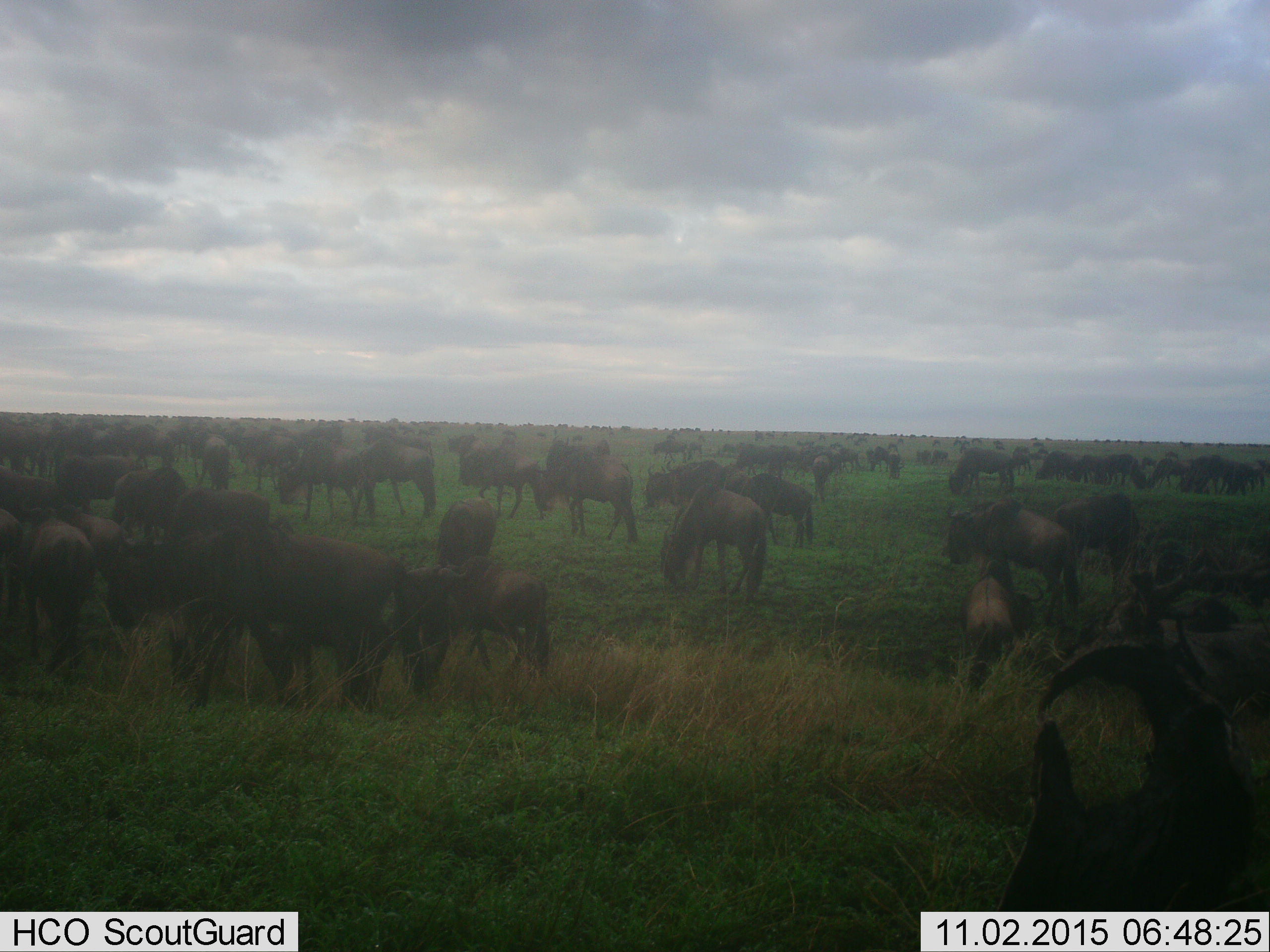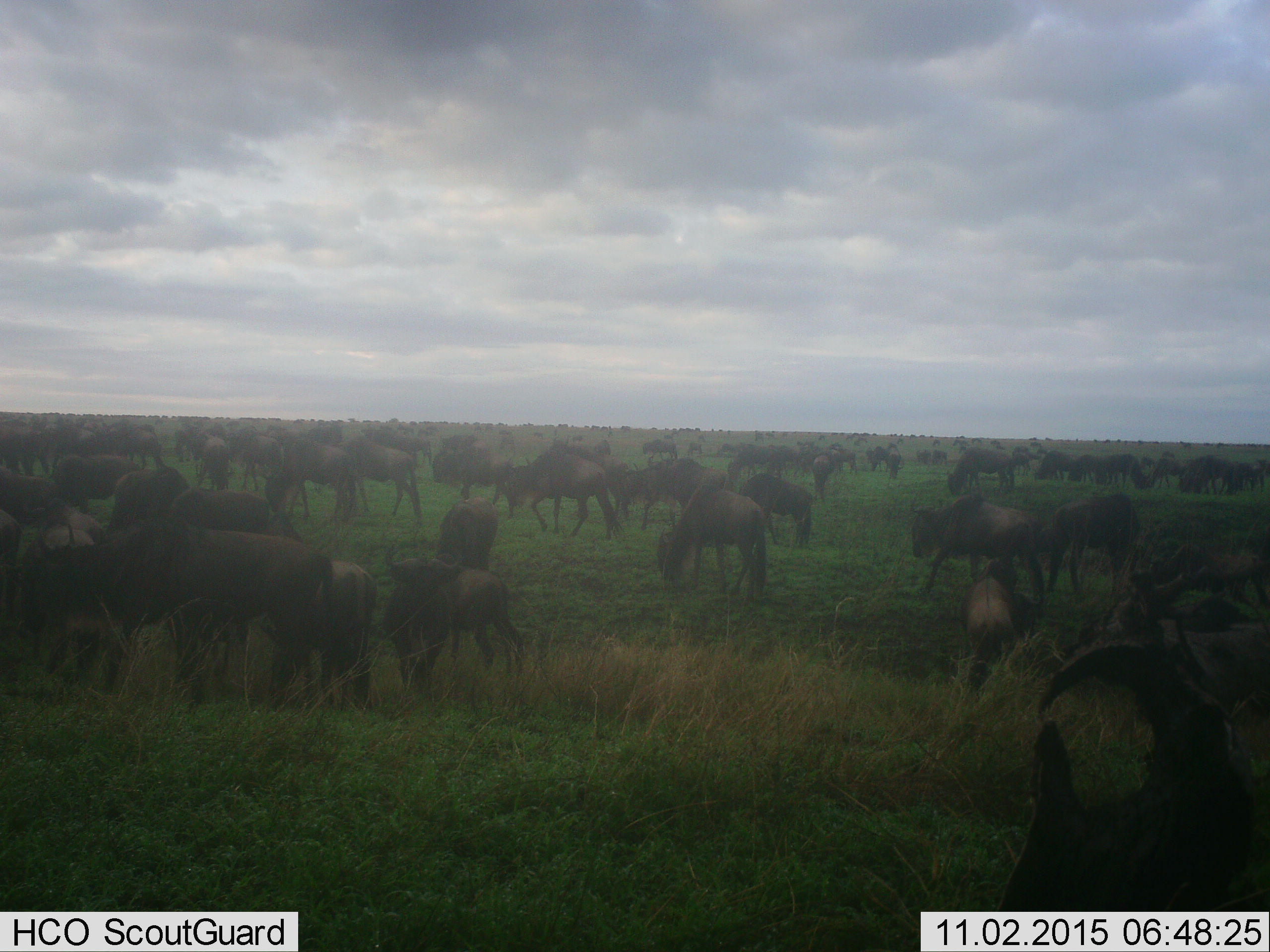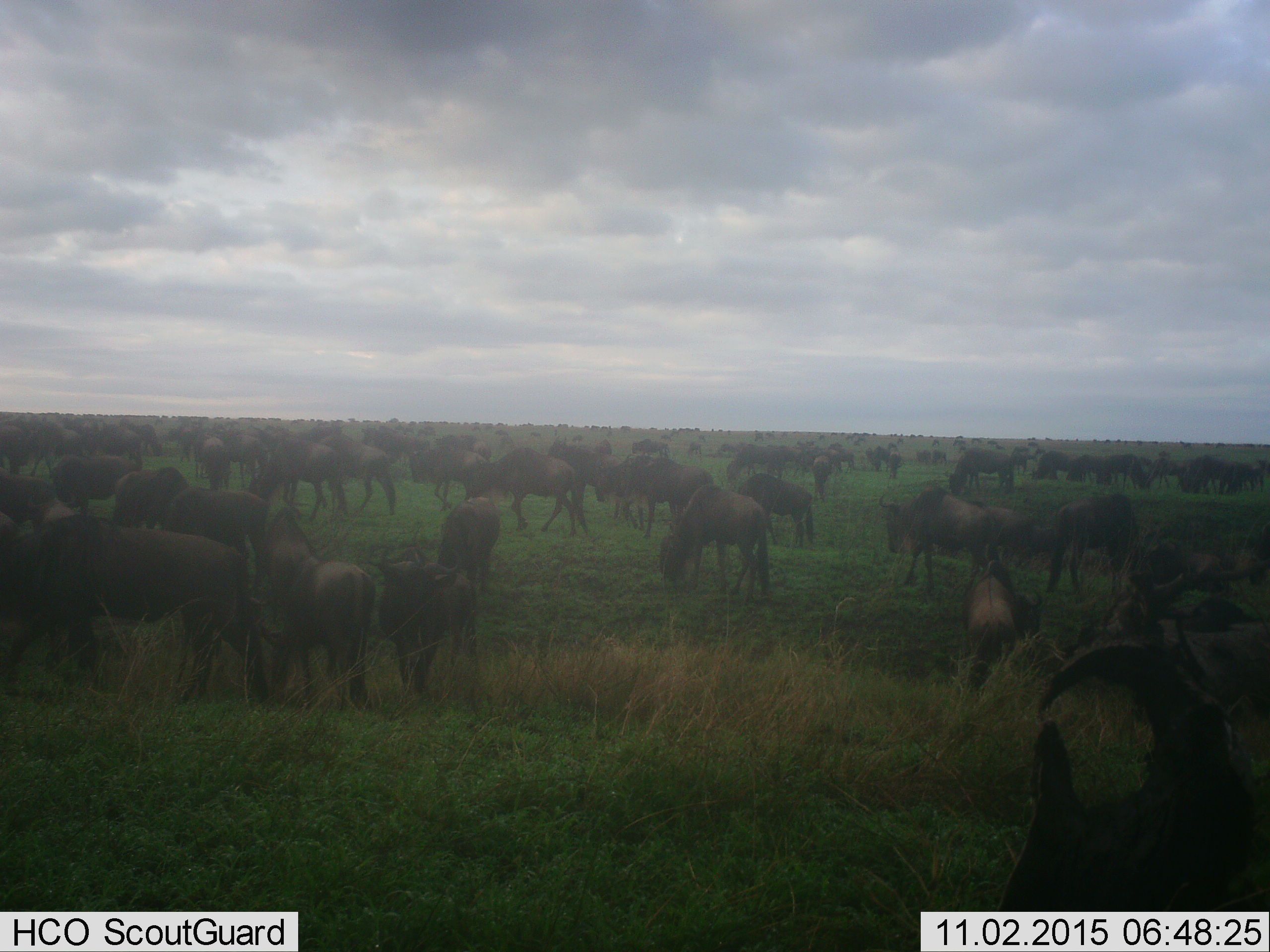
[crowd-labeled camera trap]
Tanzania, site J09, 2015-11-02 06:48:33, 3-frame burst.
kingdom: Animalia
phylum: Chordata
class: Mammalia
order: Artiodactyla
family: Bovidae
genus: Connochaetes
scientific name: Connochaetes taurinus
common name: blue wildebeest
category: wildebeest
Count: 51+.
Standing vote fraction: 70%.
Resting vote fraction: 20%.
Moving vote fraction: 90%.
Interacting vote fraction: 20%.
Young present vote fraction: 40%.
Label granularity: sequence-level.